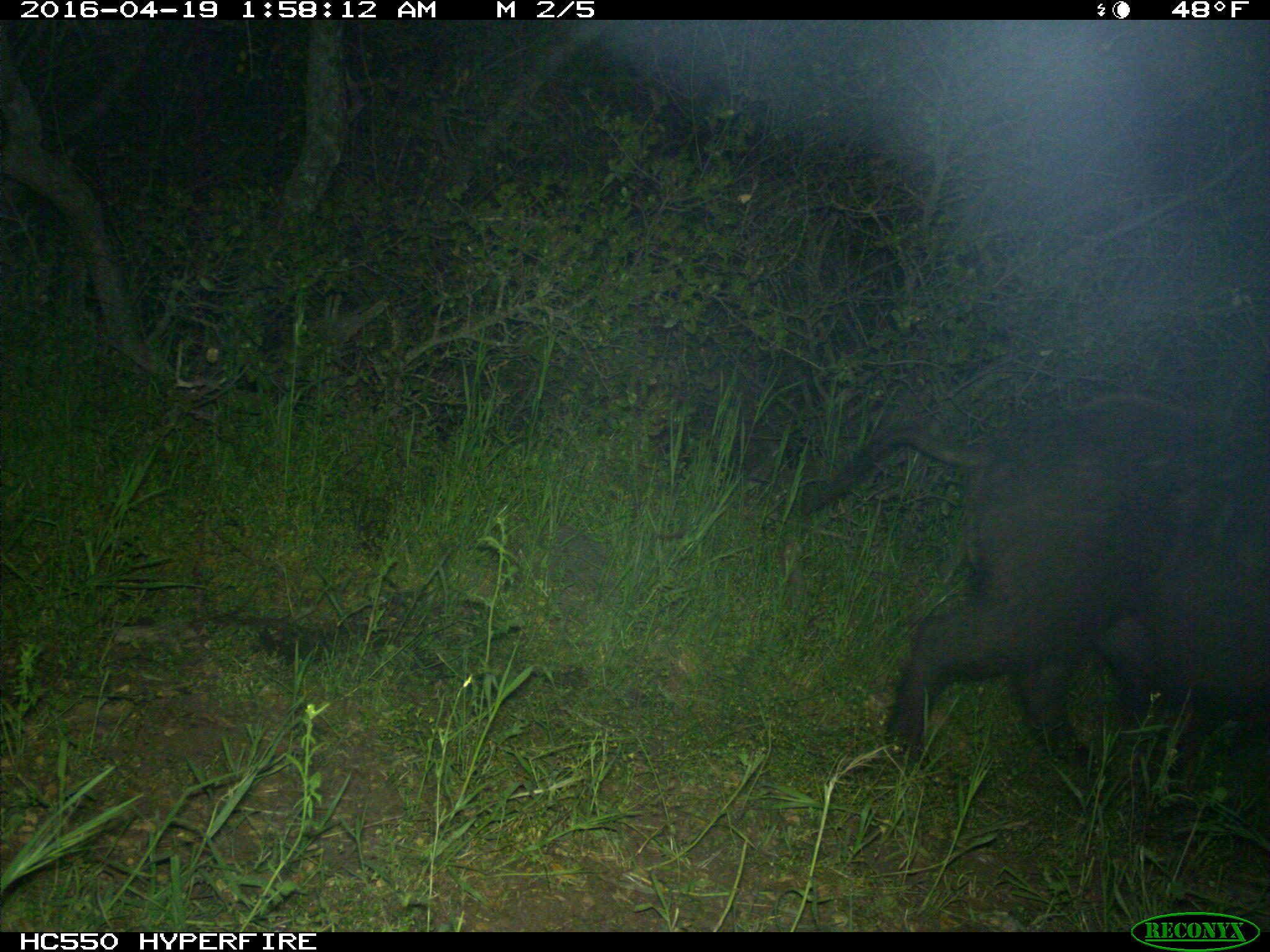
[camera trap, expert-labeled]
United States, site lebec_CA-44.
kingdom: Animalia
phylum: Chordata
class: Mammalia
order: Artiodactyla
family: Suidae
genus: Sus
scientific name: Sus scrofa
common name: wild boar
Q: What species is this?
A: Sus scrofa (wild boar).